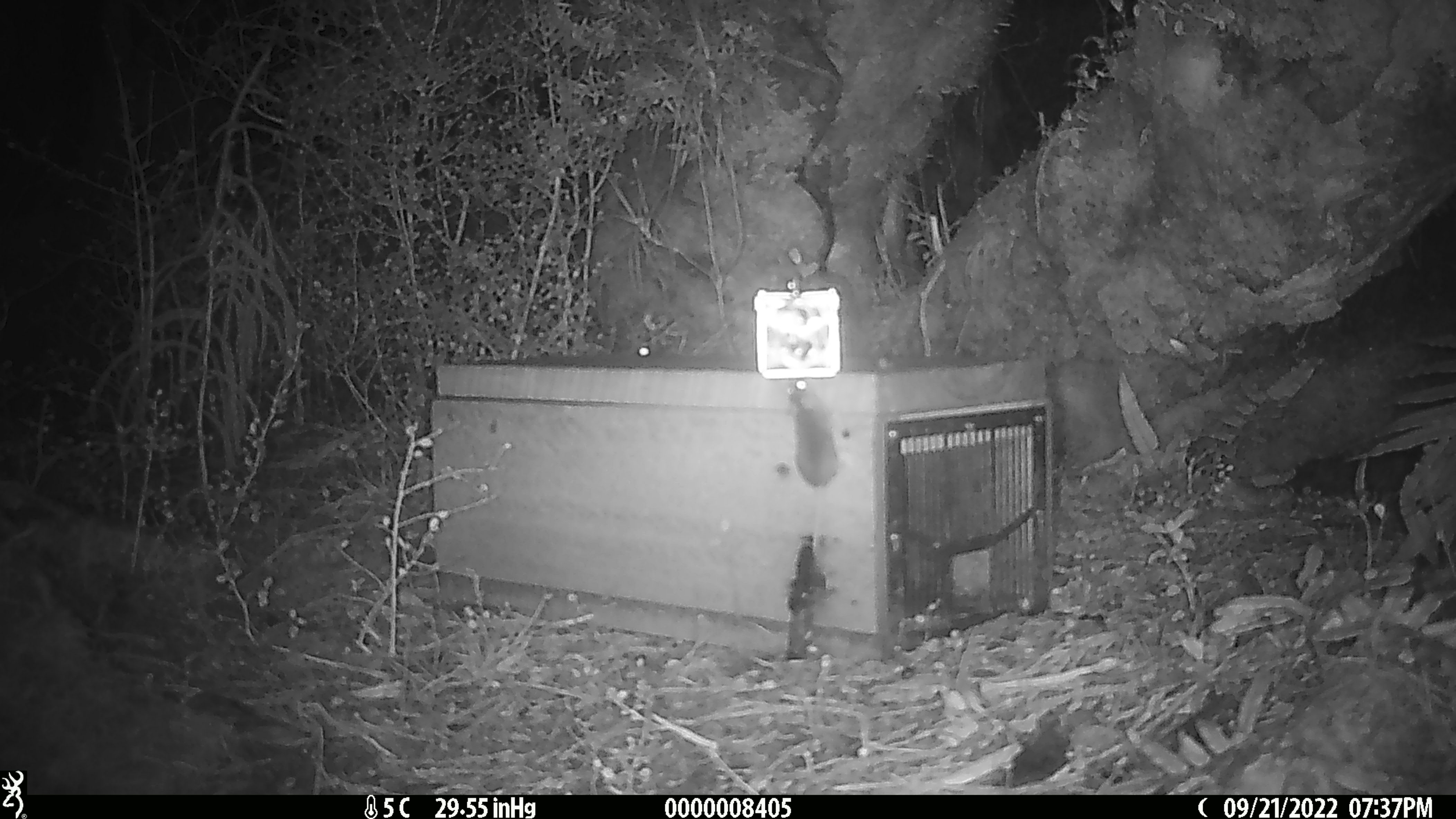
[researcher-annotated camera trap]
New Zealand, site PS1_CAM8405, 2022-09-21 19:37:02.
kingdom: Animalia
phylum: Chordata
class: Mammalia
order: Rodentia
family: Muridae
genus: Mus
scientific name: Mus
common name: mouse